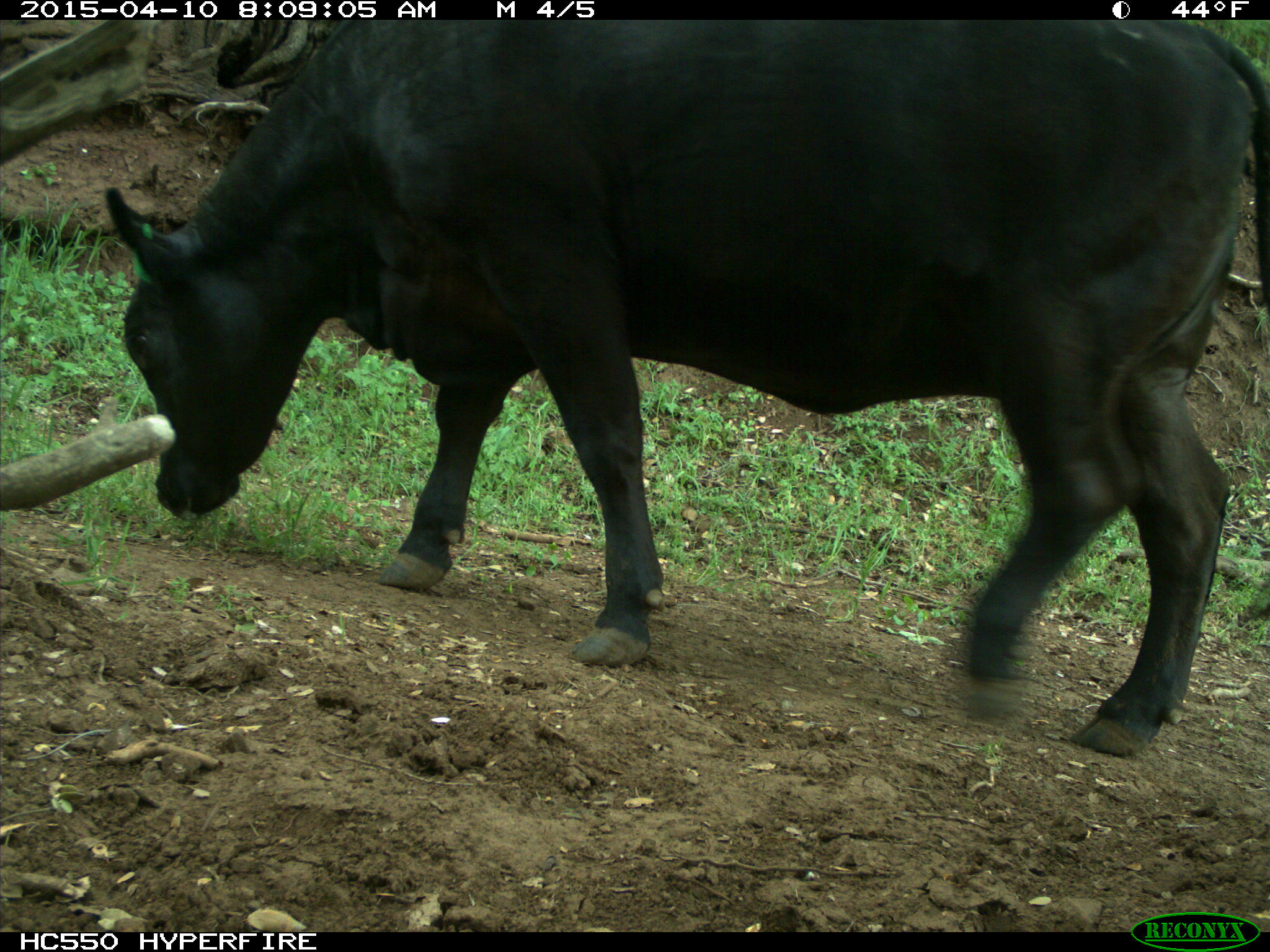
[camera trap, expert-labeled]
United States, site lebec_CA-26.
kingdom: Animalia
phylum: Chordata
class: Mammalia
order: Artiodactyla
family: Bovidae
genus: Bos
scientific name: Bos taurus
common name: domestic cow